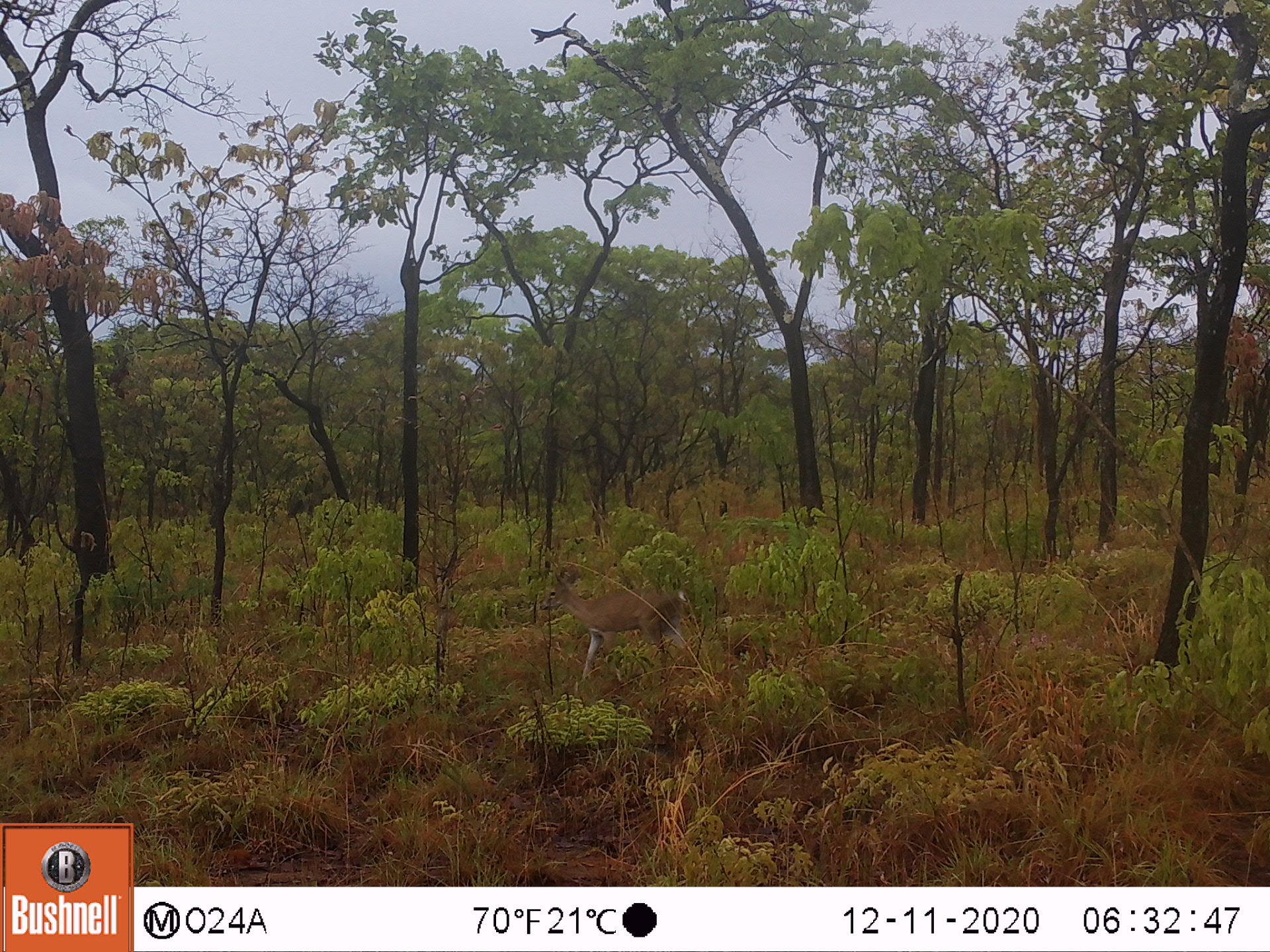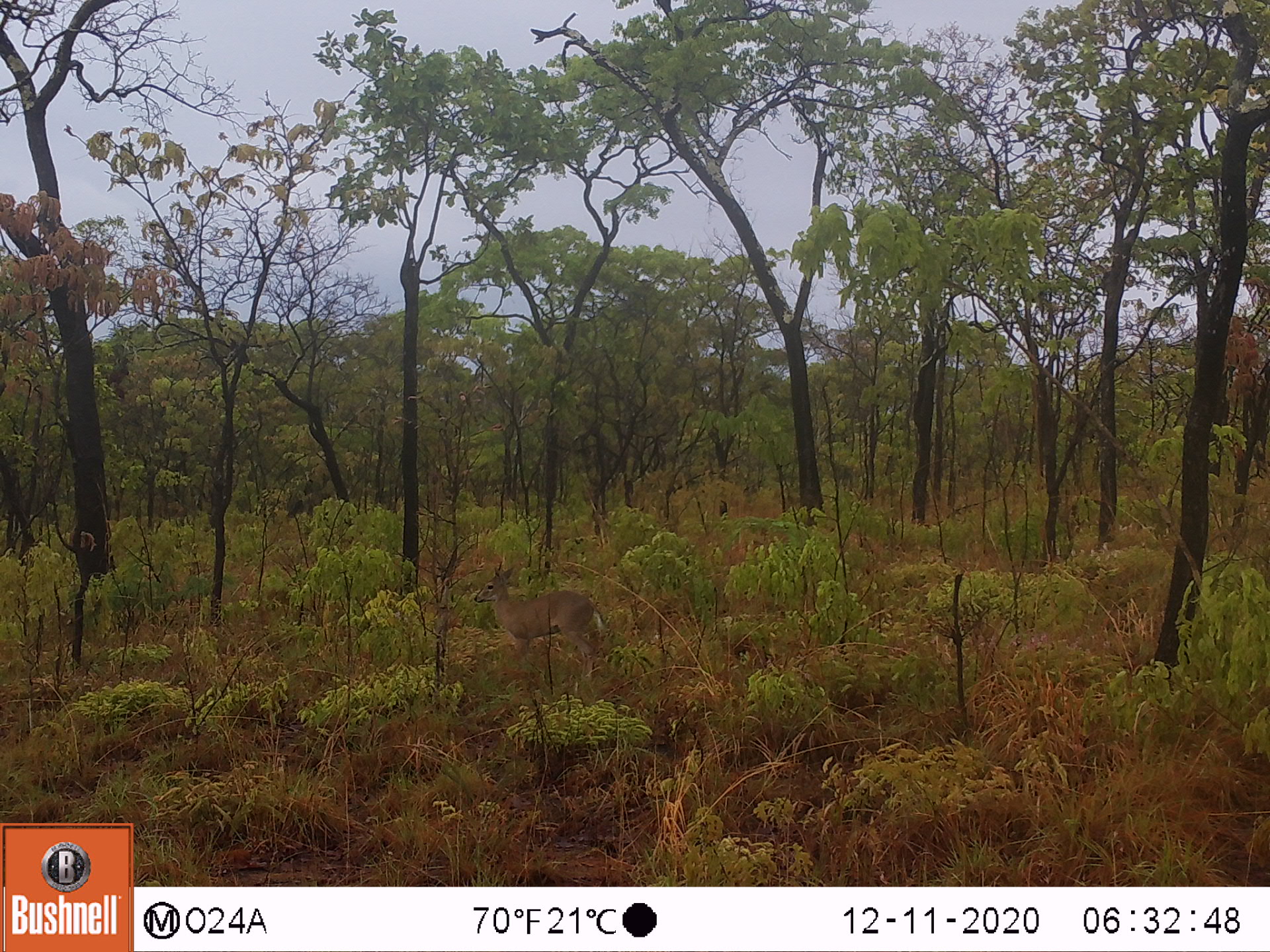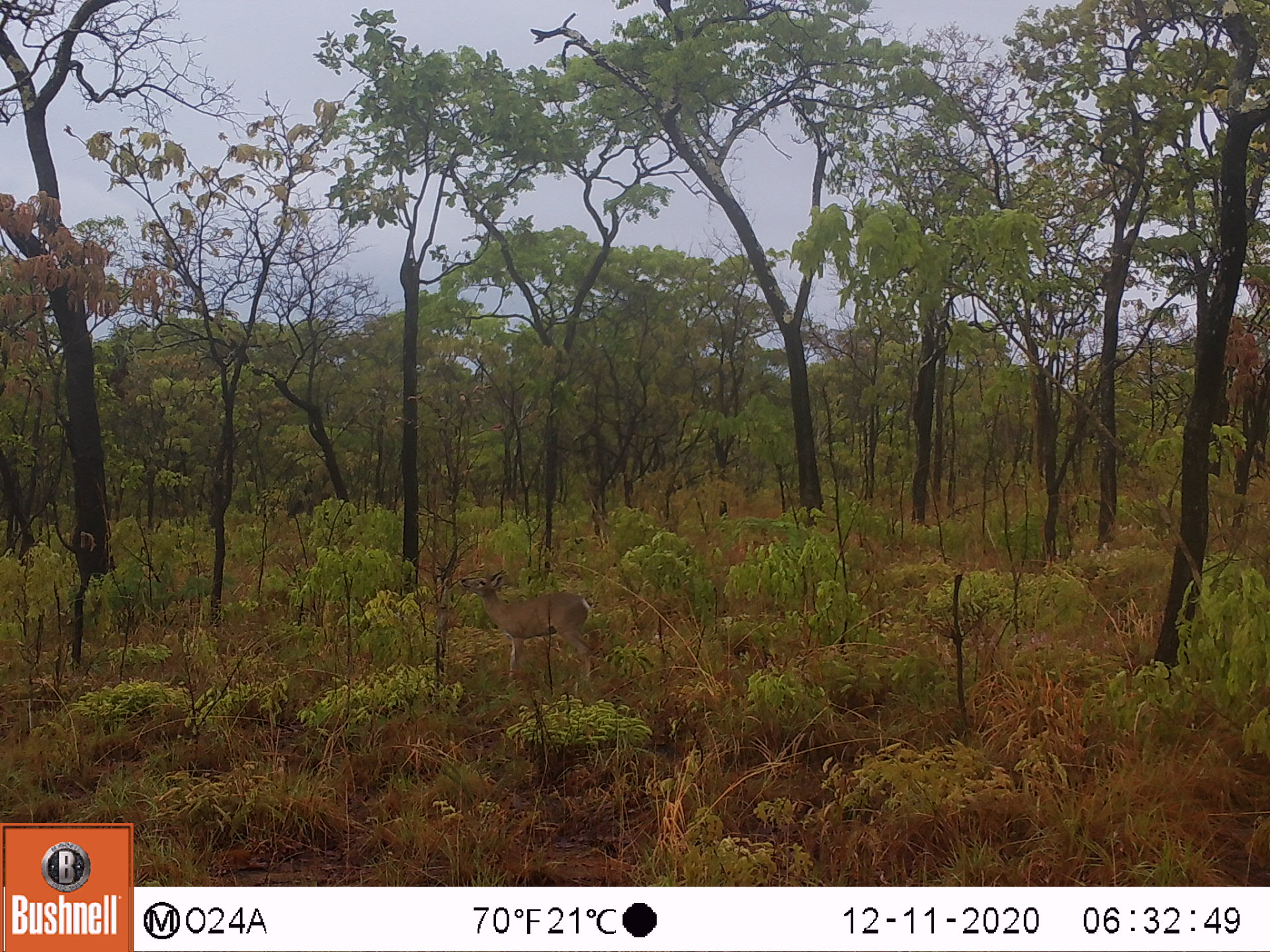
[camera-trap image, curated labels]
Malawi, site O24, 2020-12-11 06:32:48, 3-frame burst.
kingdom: Animalia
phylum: Chordata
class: Mammalia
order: Artiodactyla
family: Bovidae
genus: Sylvicapra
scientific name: Sylvicapra grimmia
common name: common duiker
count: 1